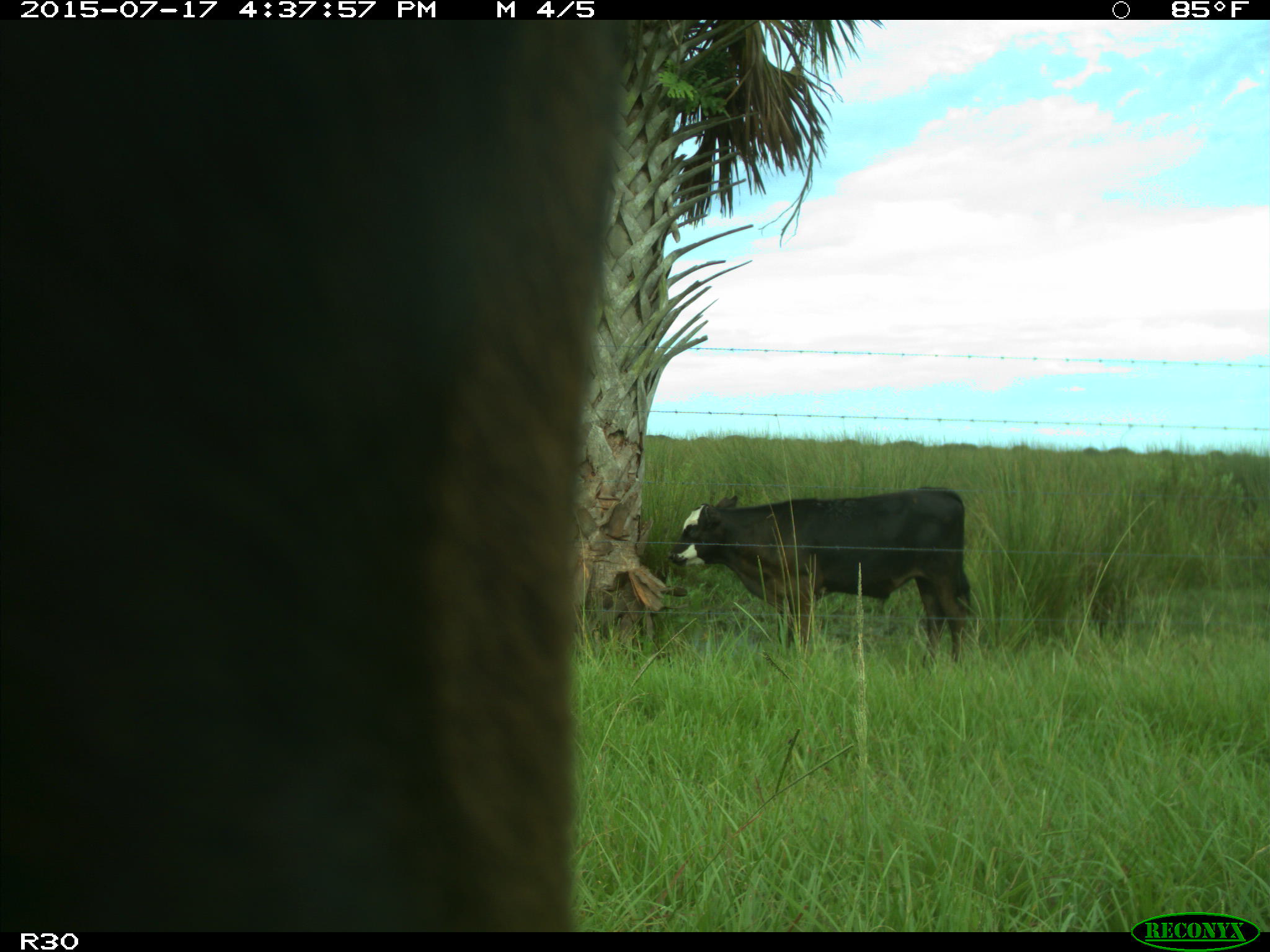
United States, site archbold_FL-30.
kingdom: Animalia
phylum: Chordata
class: Mammalia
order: Artiodactyla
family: Bovidae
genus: Bos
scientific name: Bos taurus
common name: domestic cow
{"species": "Bos taurus (domestic cow)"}